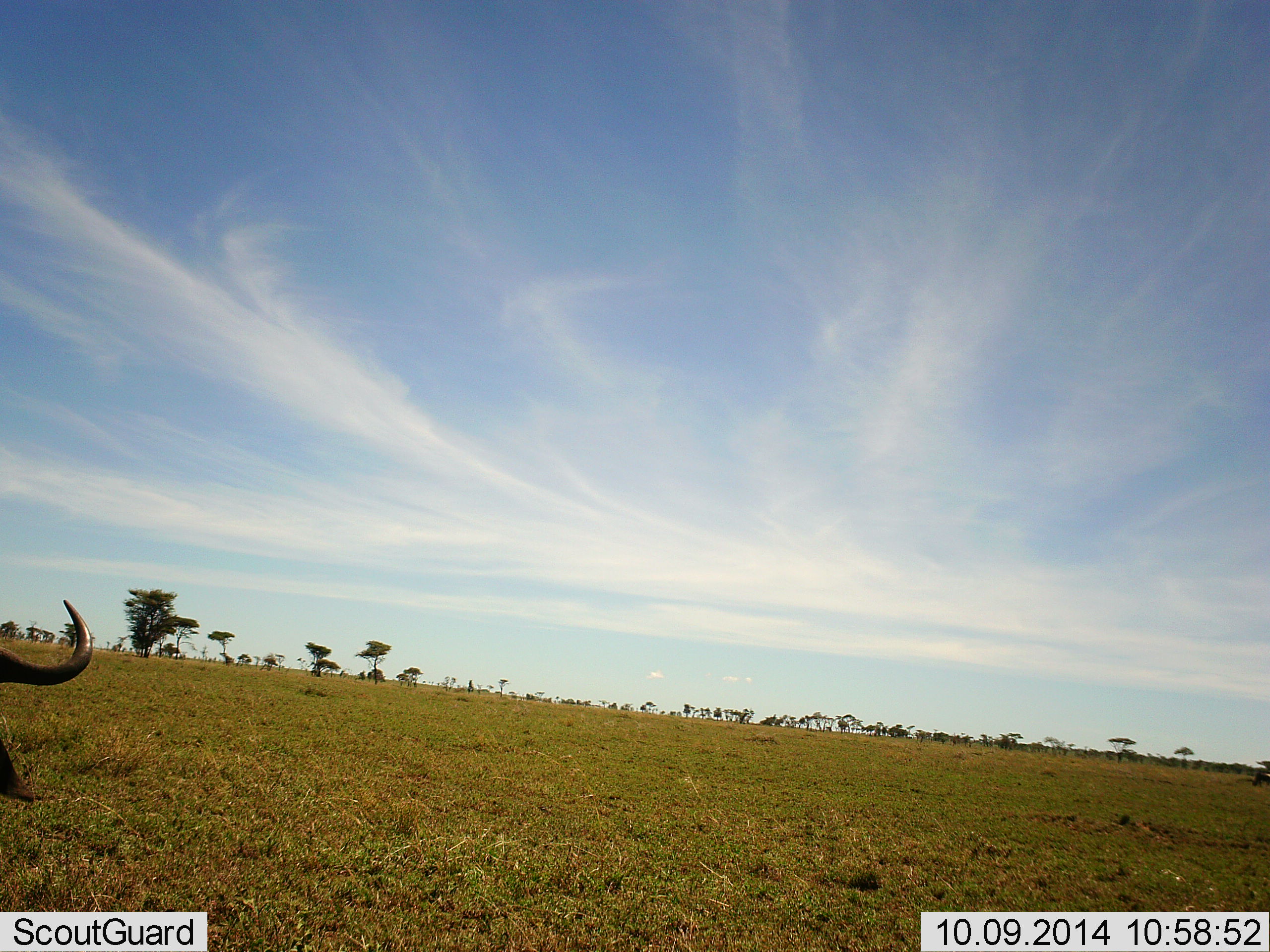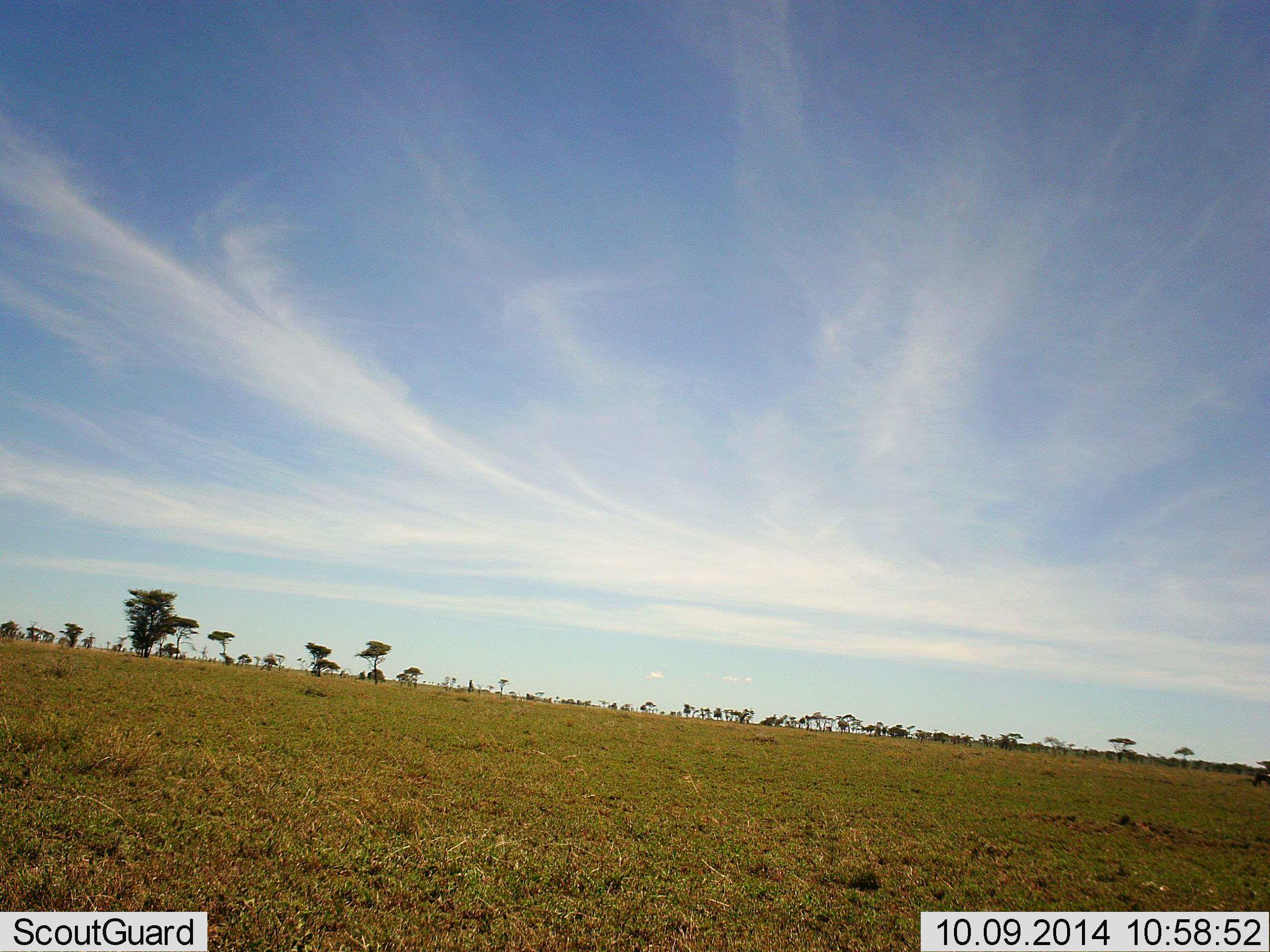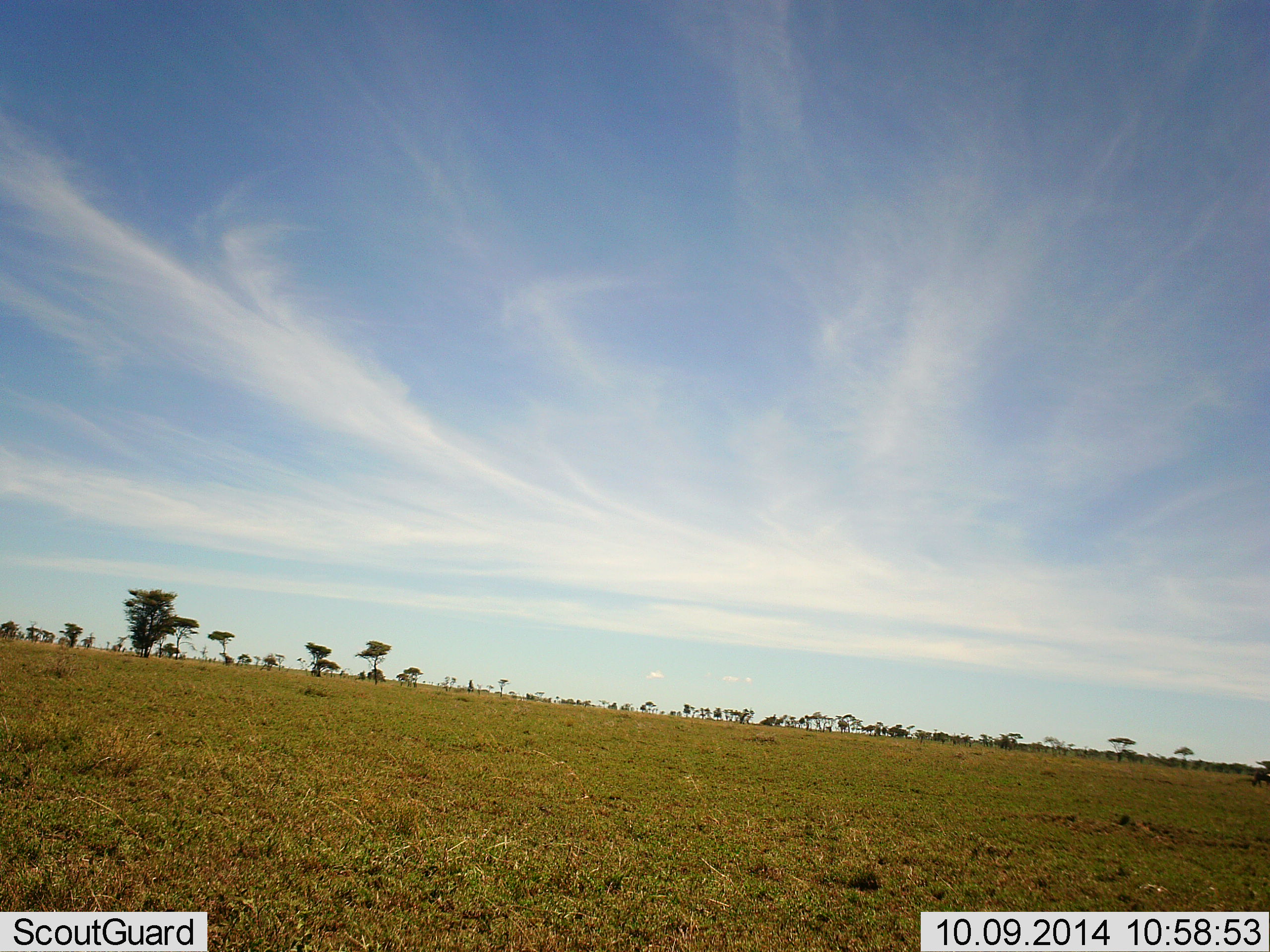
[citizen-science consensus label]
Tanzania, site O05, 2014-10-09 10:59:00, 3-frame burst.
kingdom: Animalia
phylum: Chordata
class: Mammalia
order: Artiodactyla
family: Bovidae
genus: Connochaetes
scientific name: Connochaetes taurinus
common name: blue wildebeest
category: wildebeest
Wildebeest (blue wildebeest) (Connochaetes taurinus), count 1. Behavior (volunteer vote fractions): standing 10%, resting 10%, moving 70%, interacting 0%. Young present (vote fraction): 0%. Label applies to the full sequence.